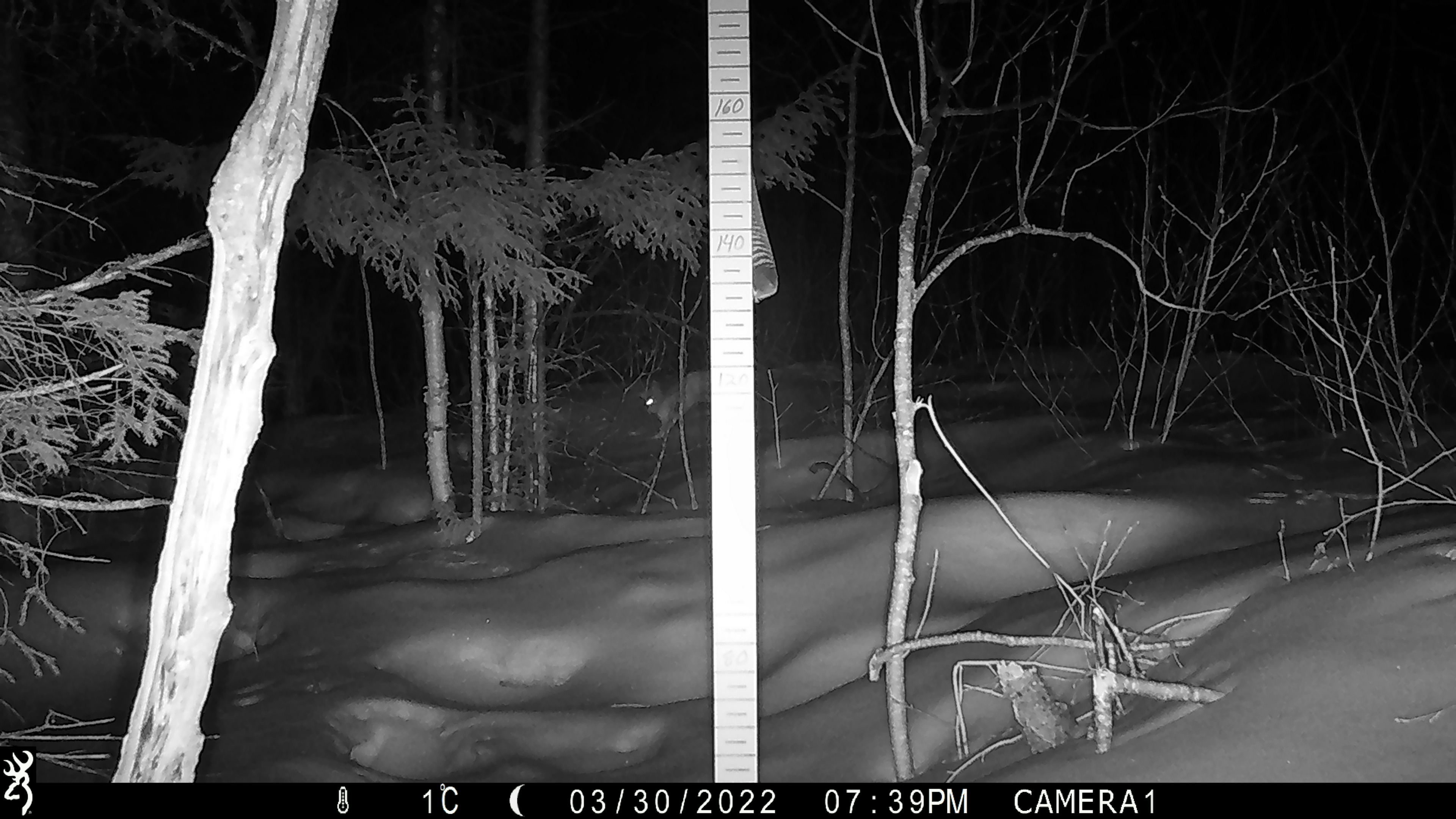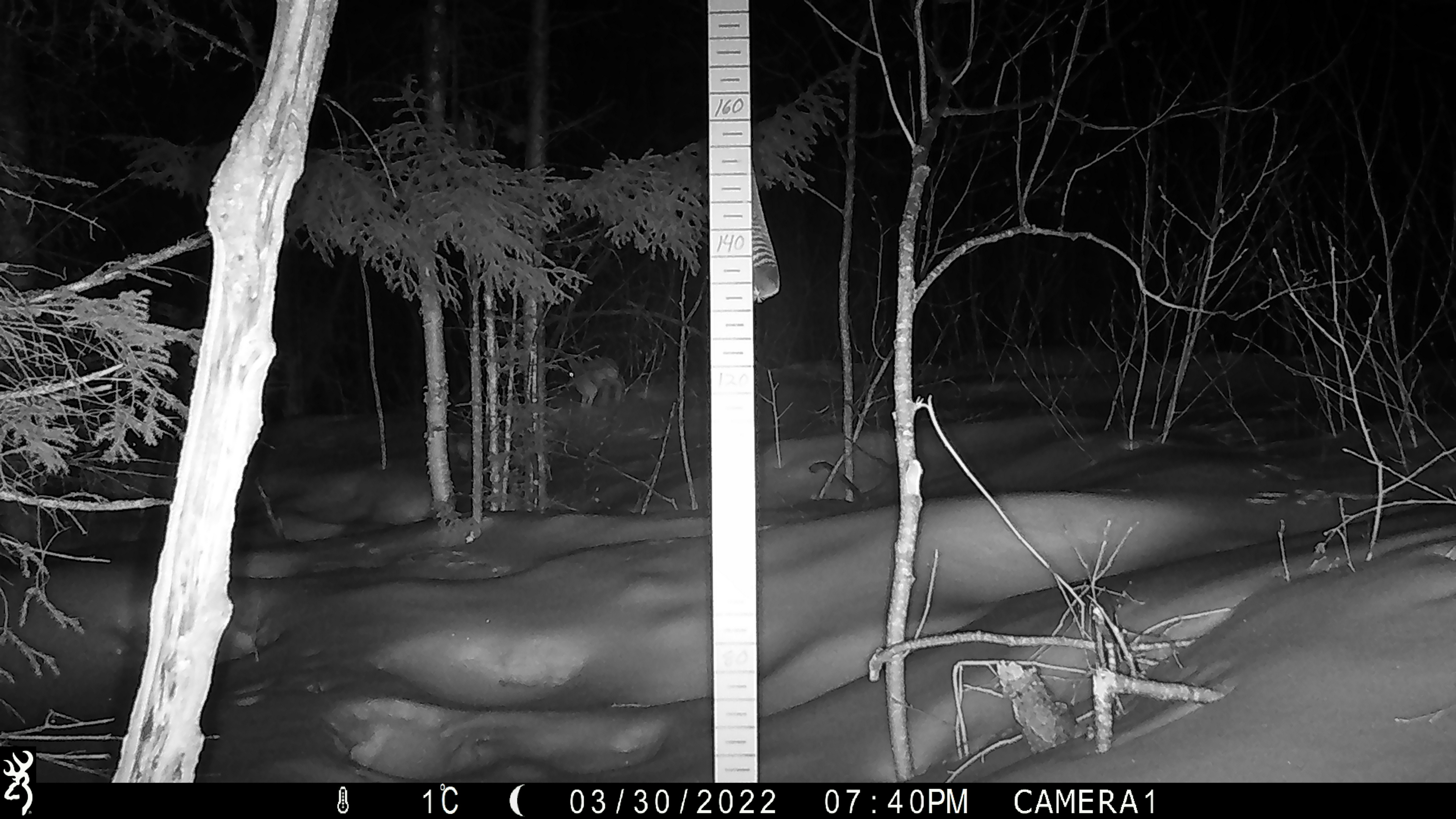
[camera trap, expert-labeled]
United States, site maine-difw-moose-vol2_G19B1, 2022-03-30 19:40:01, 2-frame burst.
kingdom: Animalia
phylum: Chordata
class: Mammalia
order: Lagomorpha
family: Leporidae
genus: Lepus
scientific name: Lepus americanus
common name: snowshoe hare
Snowshoe hare (Lepus americanus).